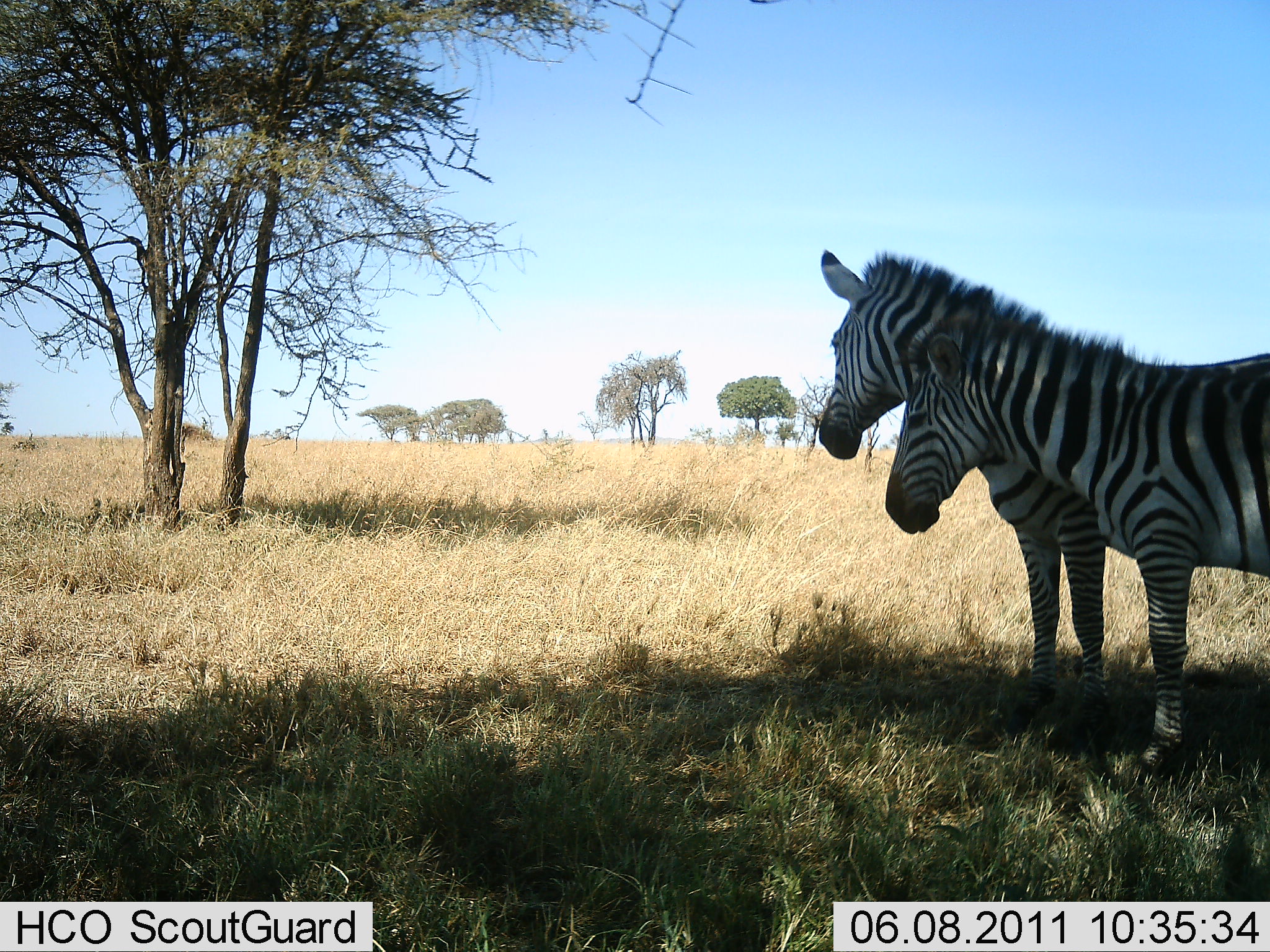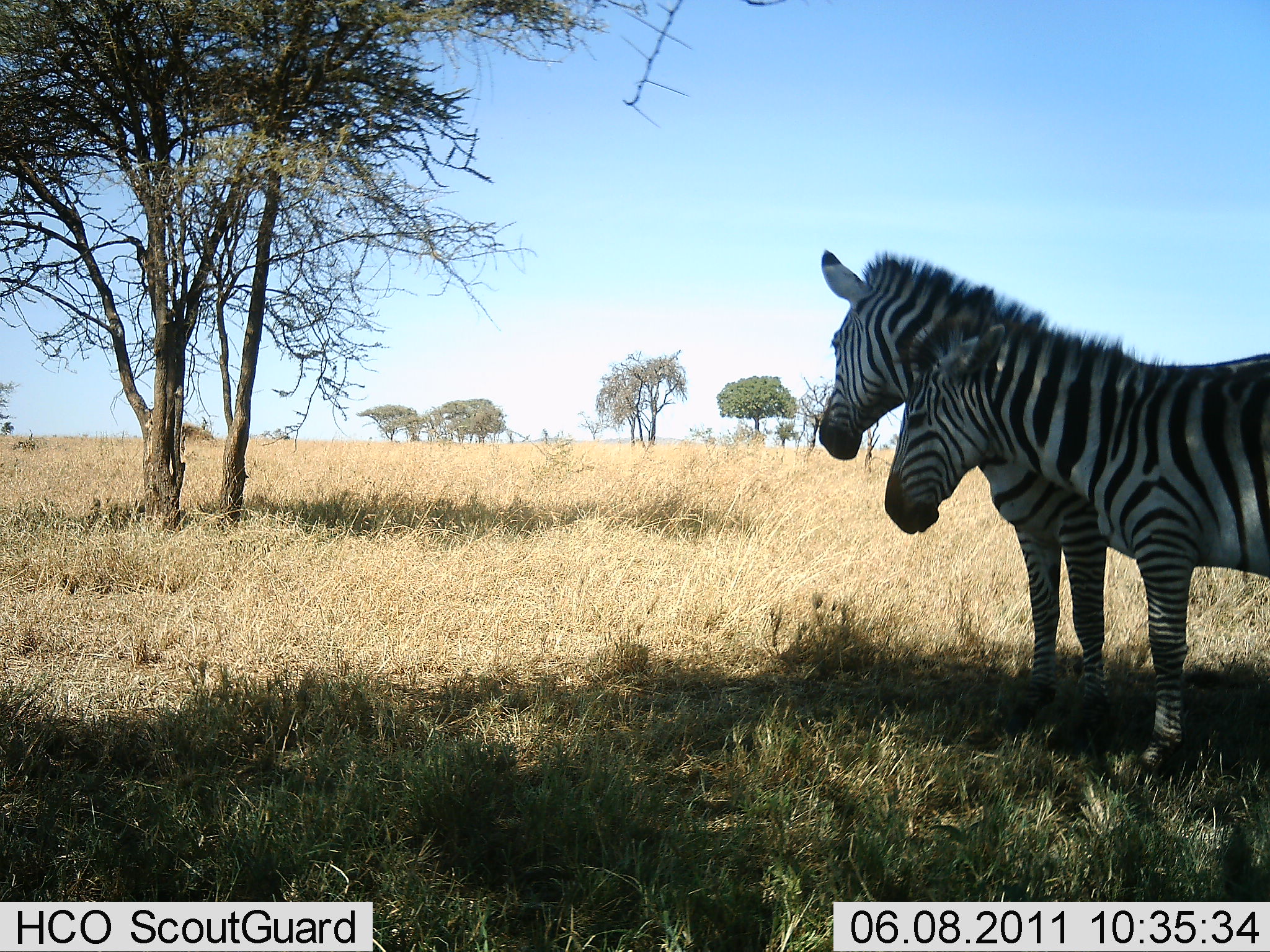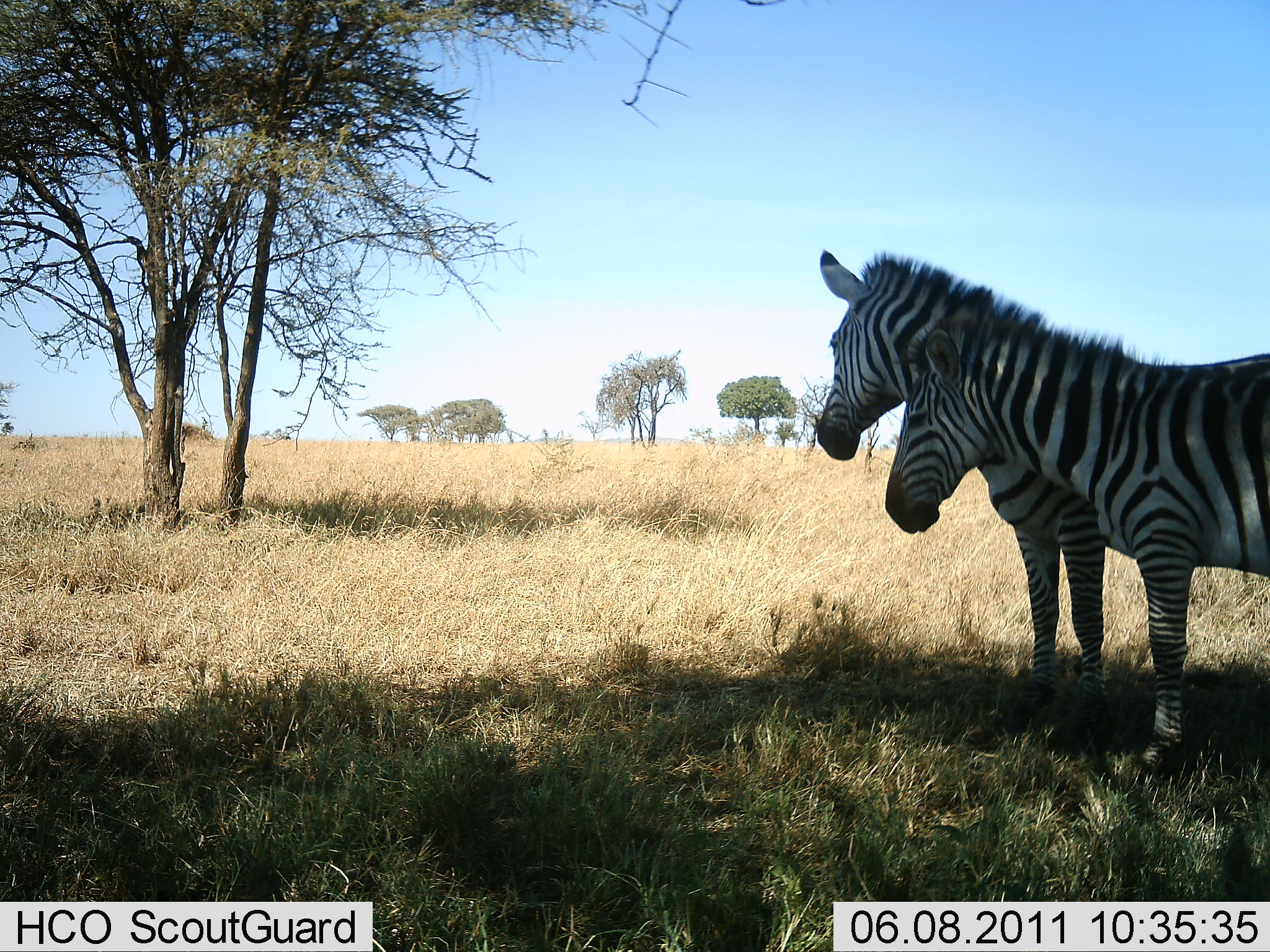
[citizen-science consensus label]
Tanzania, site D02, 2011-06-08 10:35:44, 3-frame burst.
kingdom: Animalia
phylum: Chordata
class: Mammalia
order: Perissodactyla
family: Equidae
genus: Equus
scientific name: Equus quagga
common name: plains zebra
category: zebra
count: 2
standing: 92%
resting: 8%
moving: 0%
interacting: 17%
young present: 8%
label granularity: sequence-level